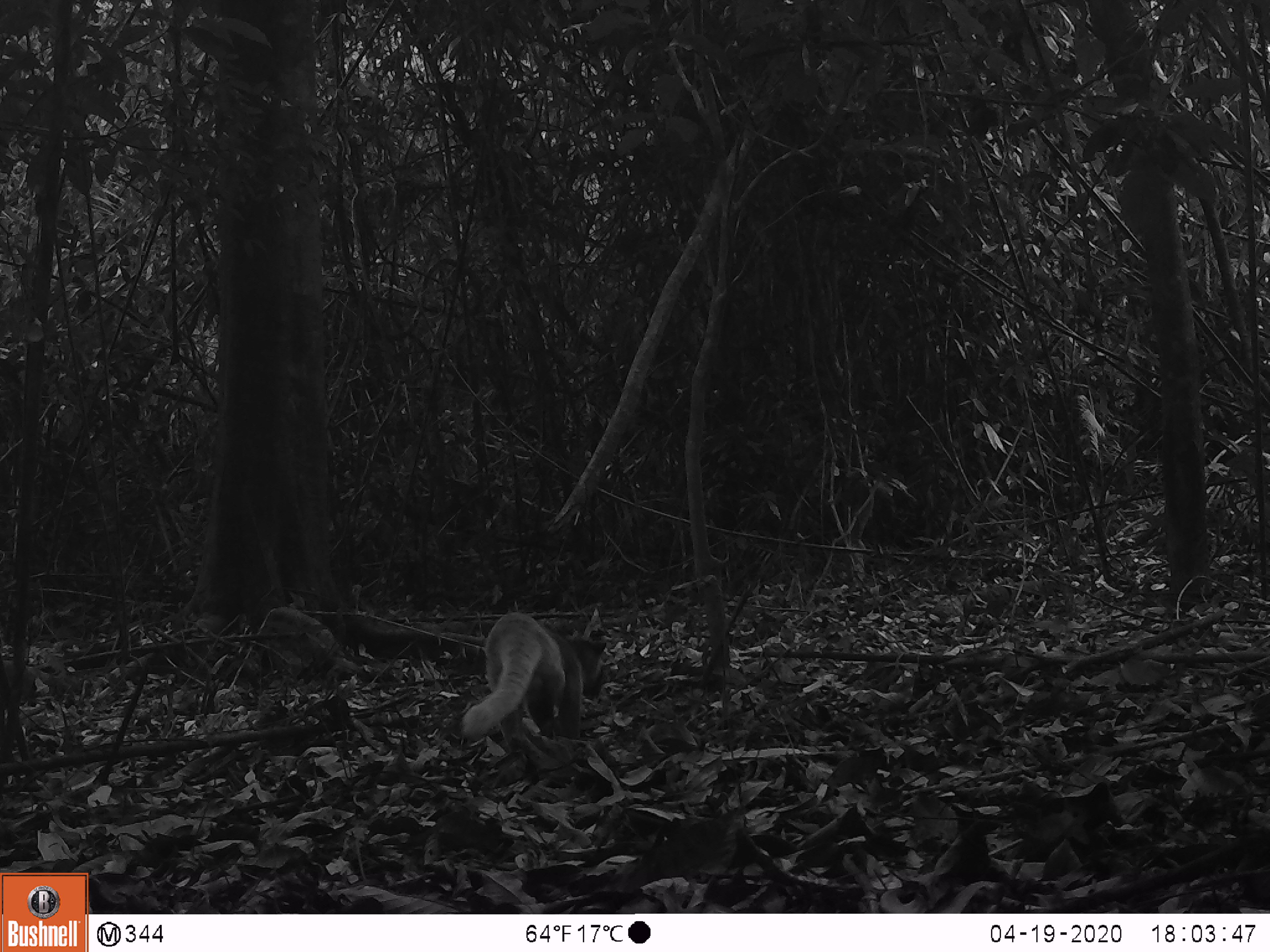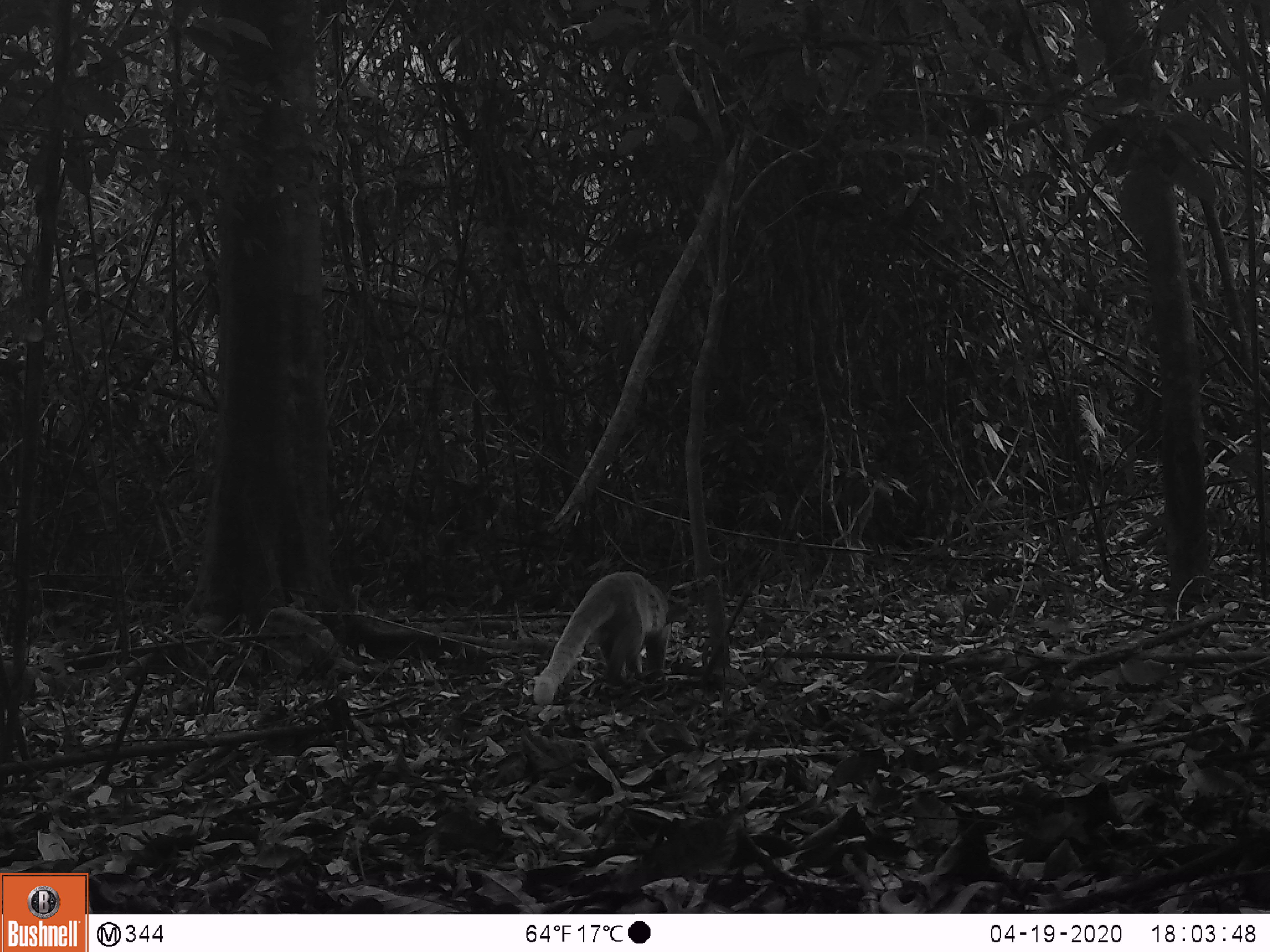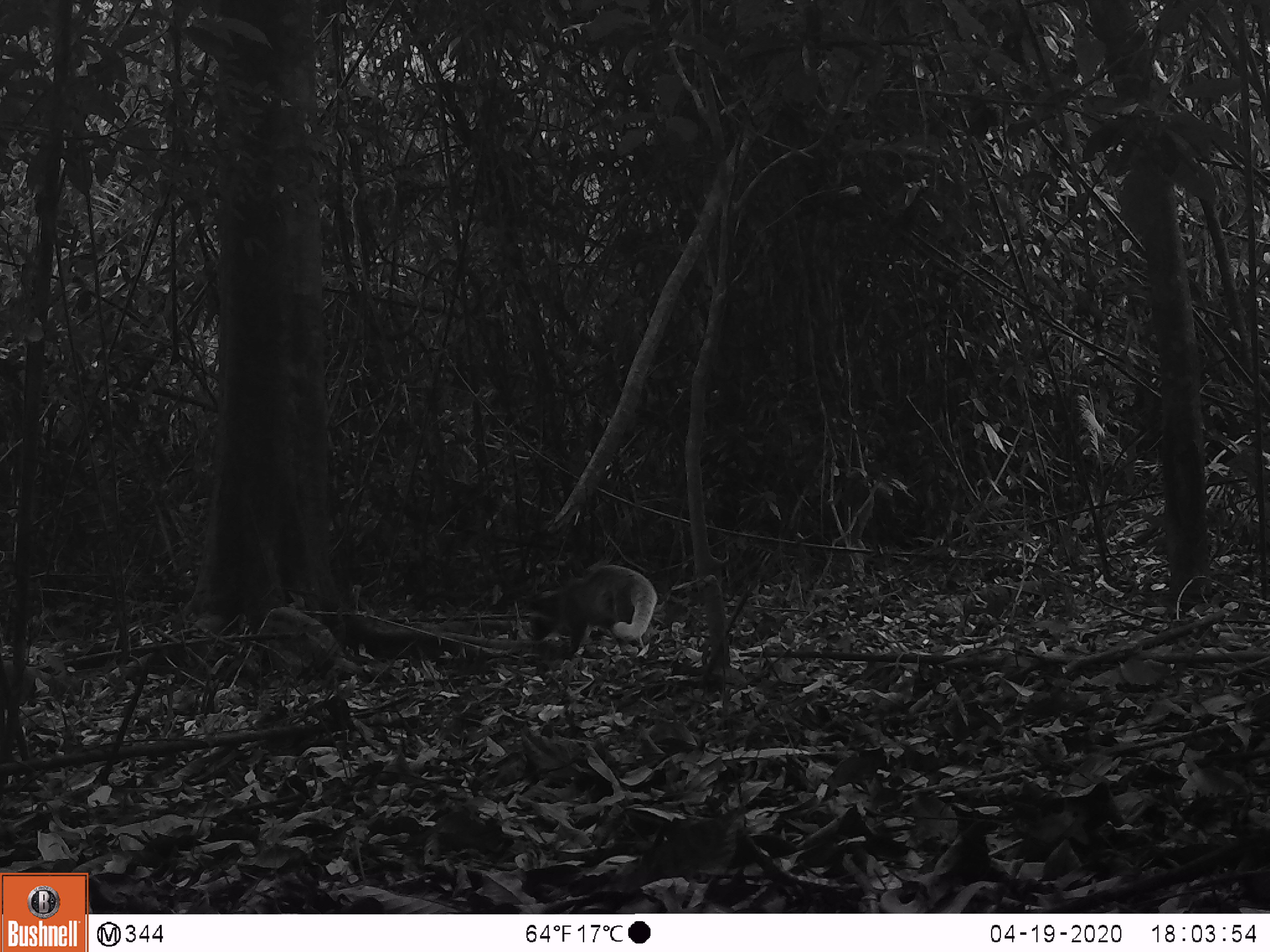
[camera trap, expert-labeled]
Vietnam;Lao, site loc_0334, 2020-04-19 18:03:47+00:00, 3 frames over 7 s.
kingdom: Animalia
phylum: Chordata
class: Mammalia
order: Carnivora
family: Viverridae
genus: Paguma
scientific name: Paguma larvata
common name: masked palm civet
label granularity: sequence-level